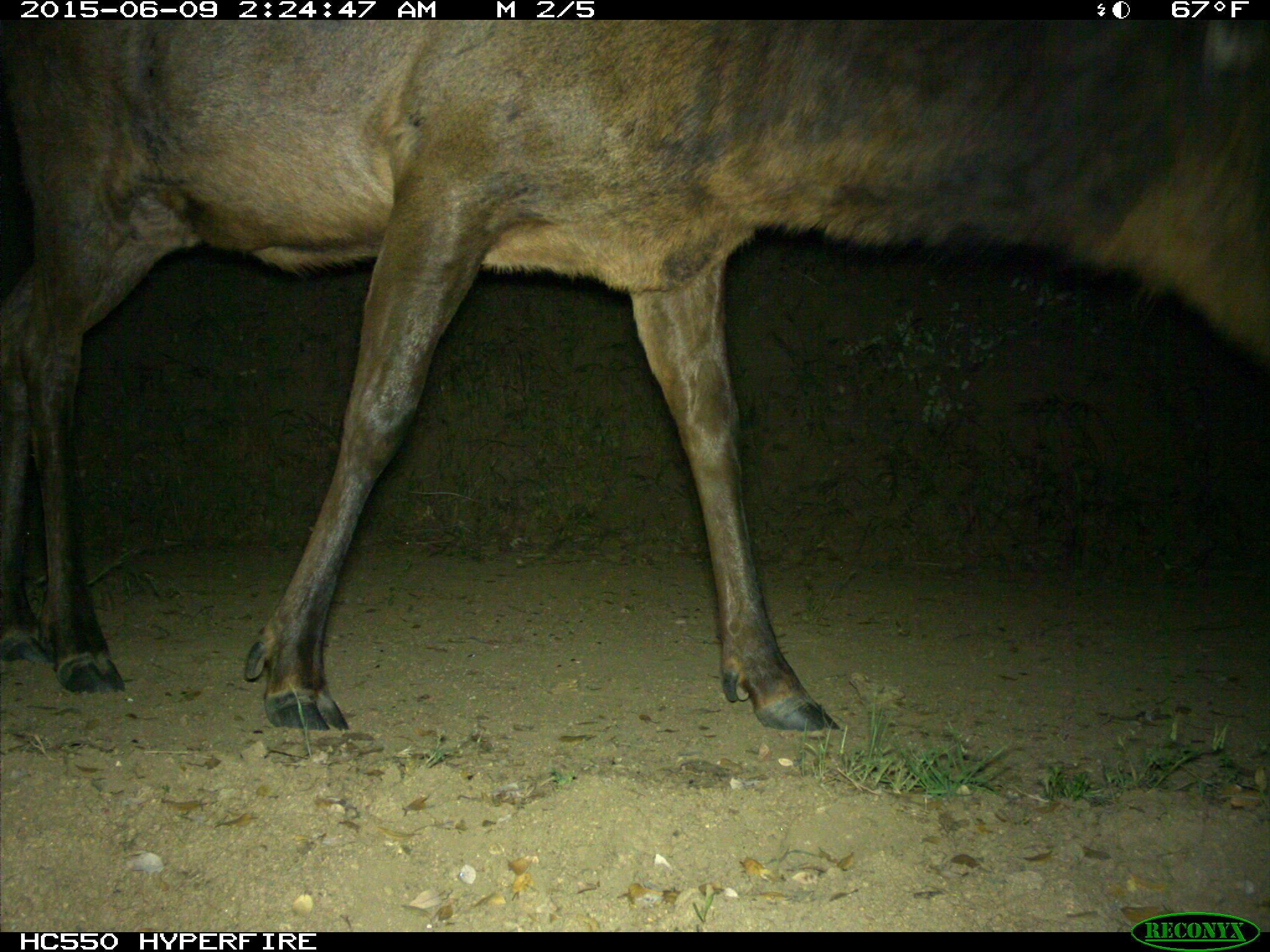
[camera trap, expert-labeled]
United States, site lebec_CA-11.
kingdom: Animalia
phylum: Chordata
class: Mammalia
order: Artiodactyla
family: Cervidae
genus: Cervus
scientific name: Cervus canadensis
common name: elk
Cervus canadensis (elk).